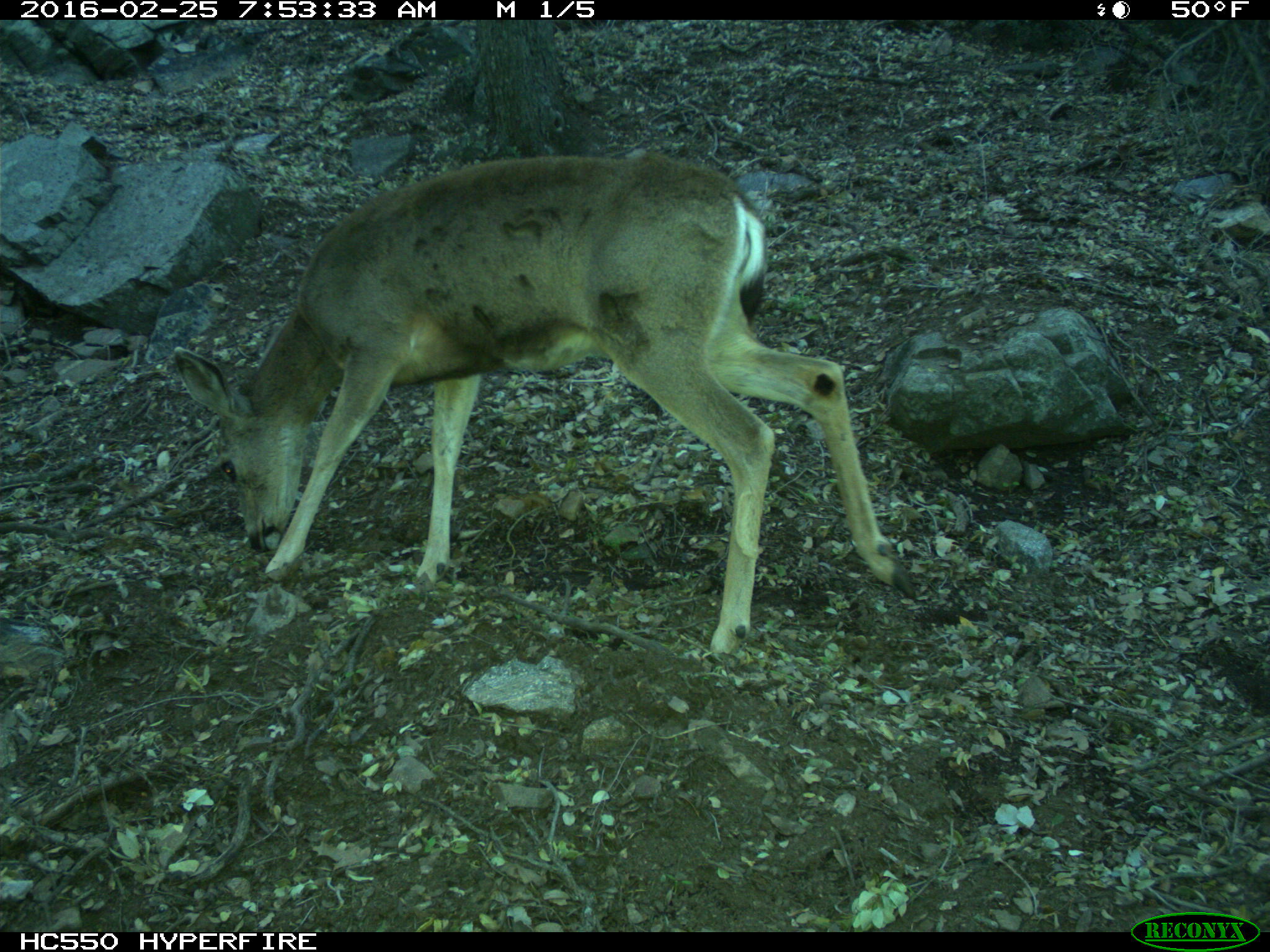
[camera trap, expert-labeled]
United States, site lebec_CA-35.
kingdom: Animalia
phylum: Chordata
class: Mammalia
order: Artiodactyla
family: Cervidae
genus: Odocoileus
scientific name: Odocoileus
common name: deer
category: unidentified deer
Unidentified deer (deer) (Odocoileus).